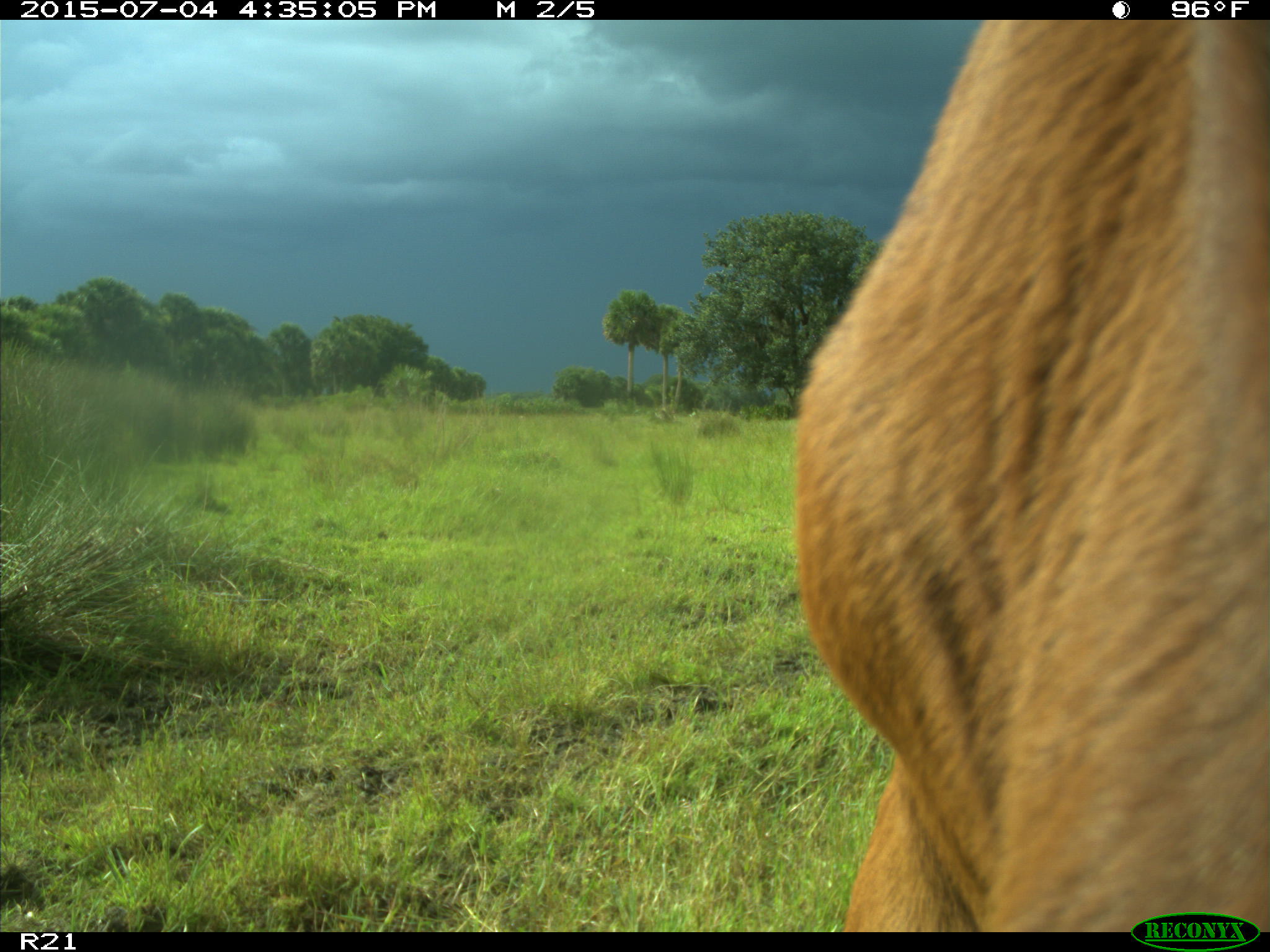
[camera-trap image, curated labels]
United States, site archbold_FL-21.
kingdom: Animalia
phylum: Chordata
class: Mammalia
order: Artiodactyla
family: Bovidae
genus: Bos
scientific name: Bos taurus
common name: domestic cow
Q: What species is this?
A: Bos taurus (domestic cow).